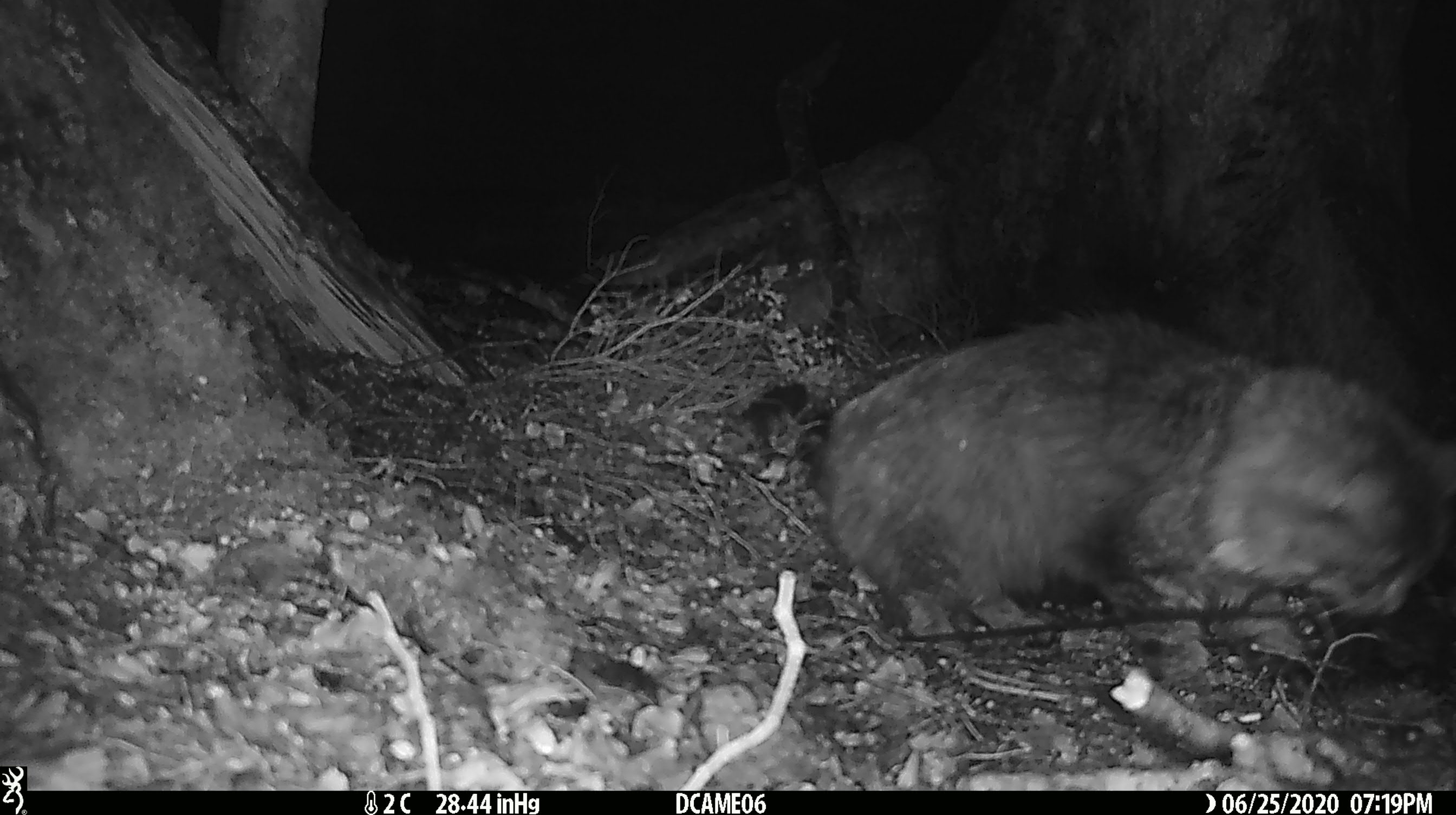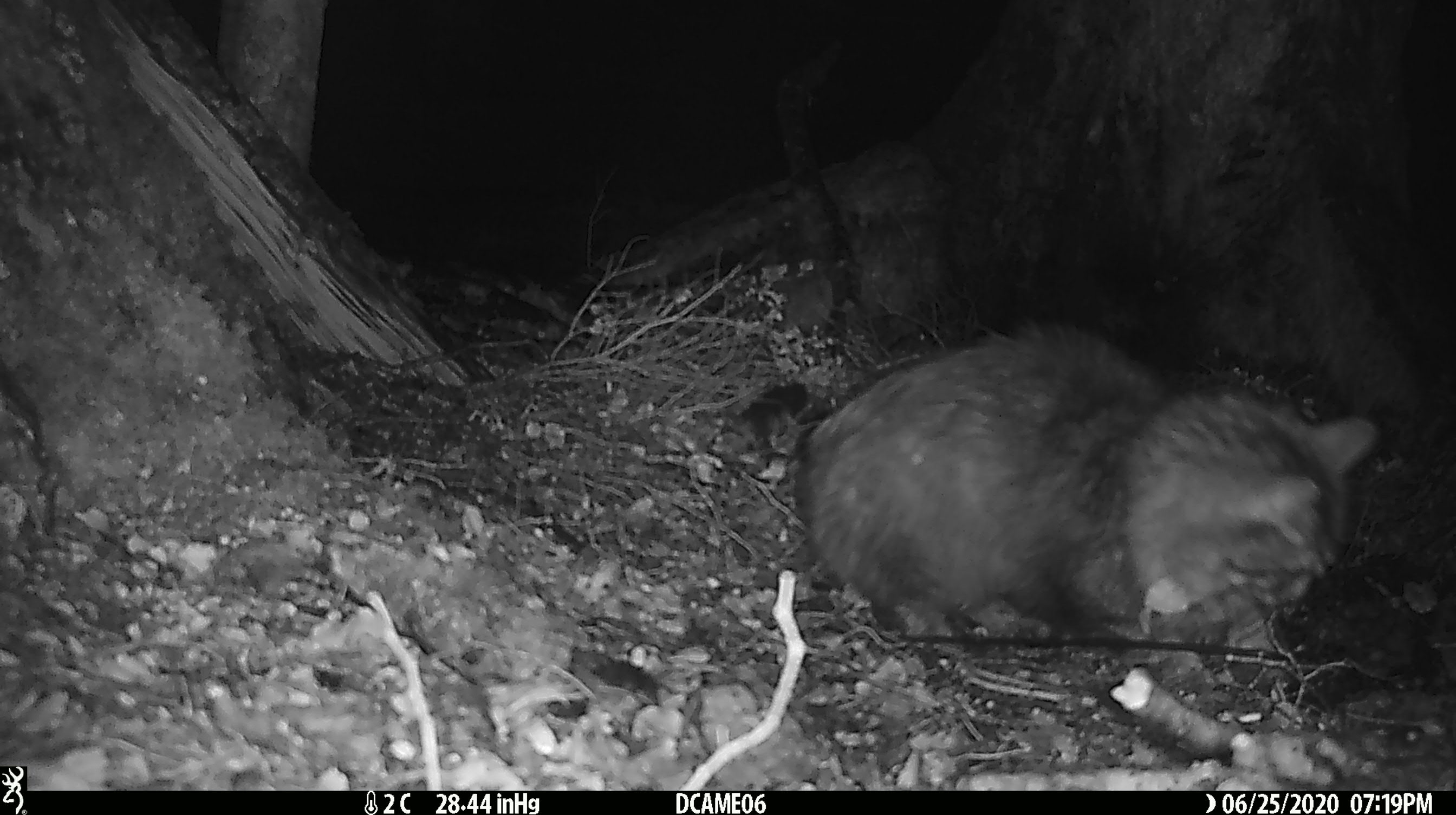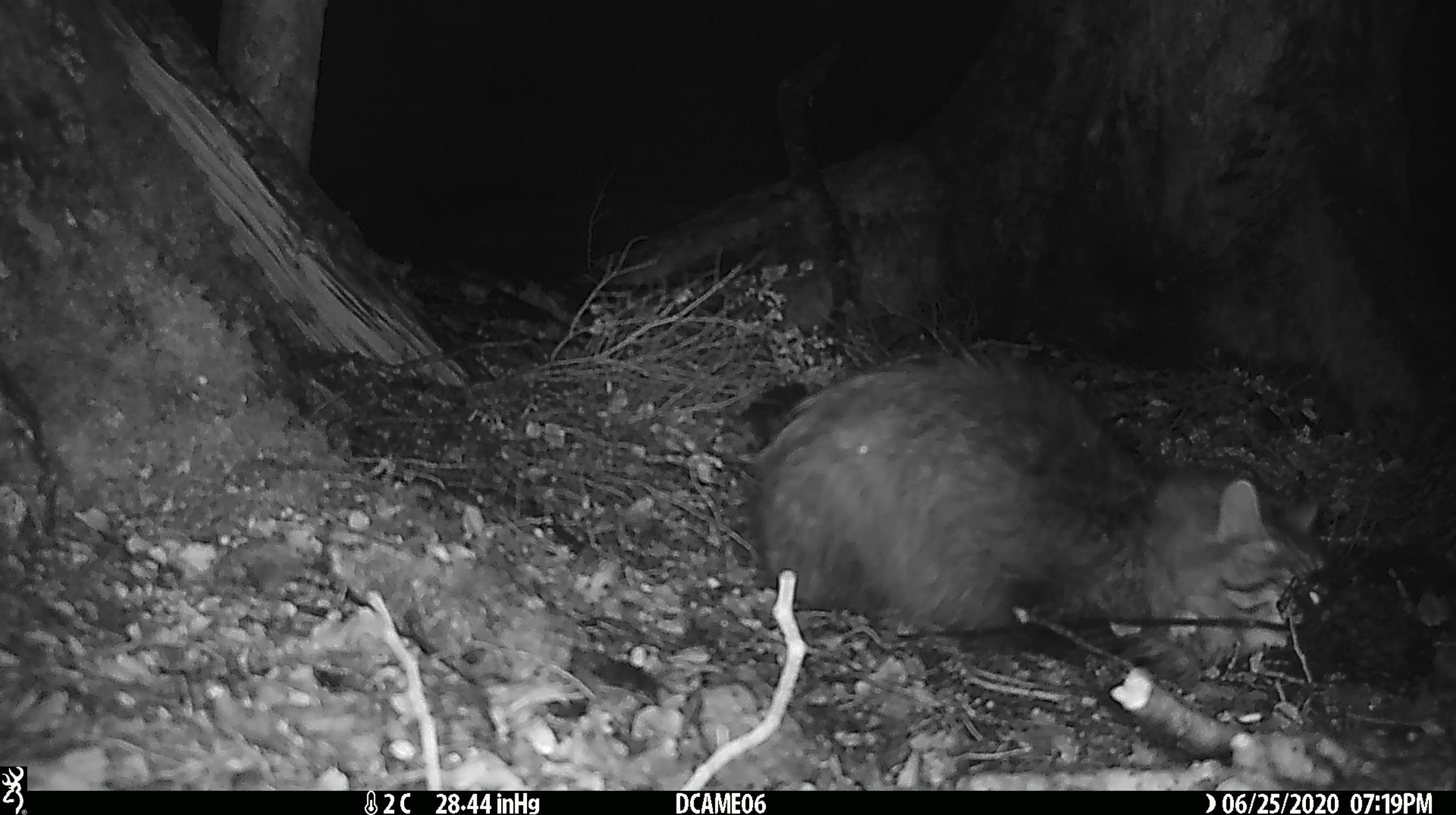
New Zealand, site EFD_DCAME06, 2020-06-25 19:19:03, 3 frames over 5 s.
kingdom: Animalia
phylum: Chordata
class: Mammalia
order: Carnivora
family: Felidae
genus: Felis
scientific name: Felis catus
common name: domestic cat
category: cat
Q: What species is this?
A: Cat (domestic cat) (Felis catus).